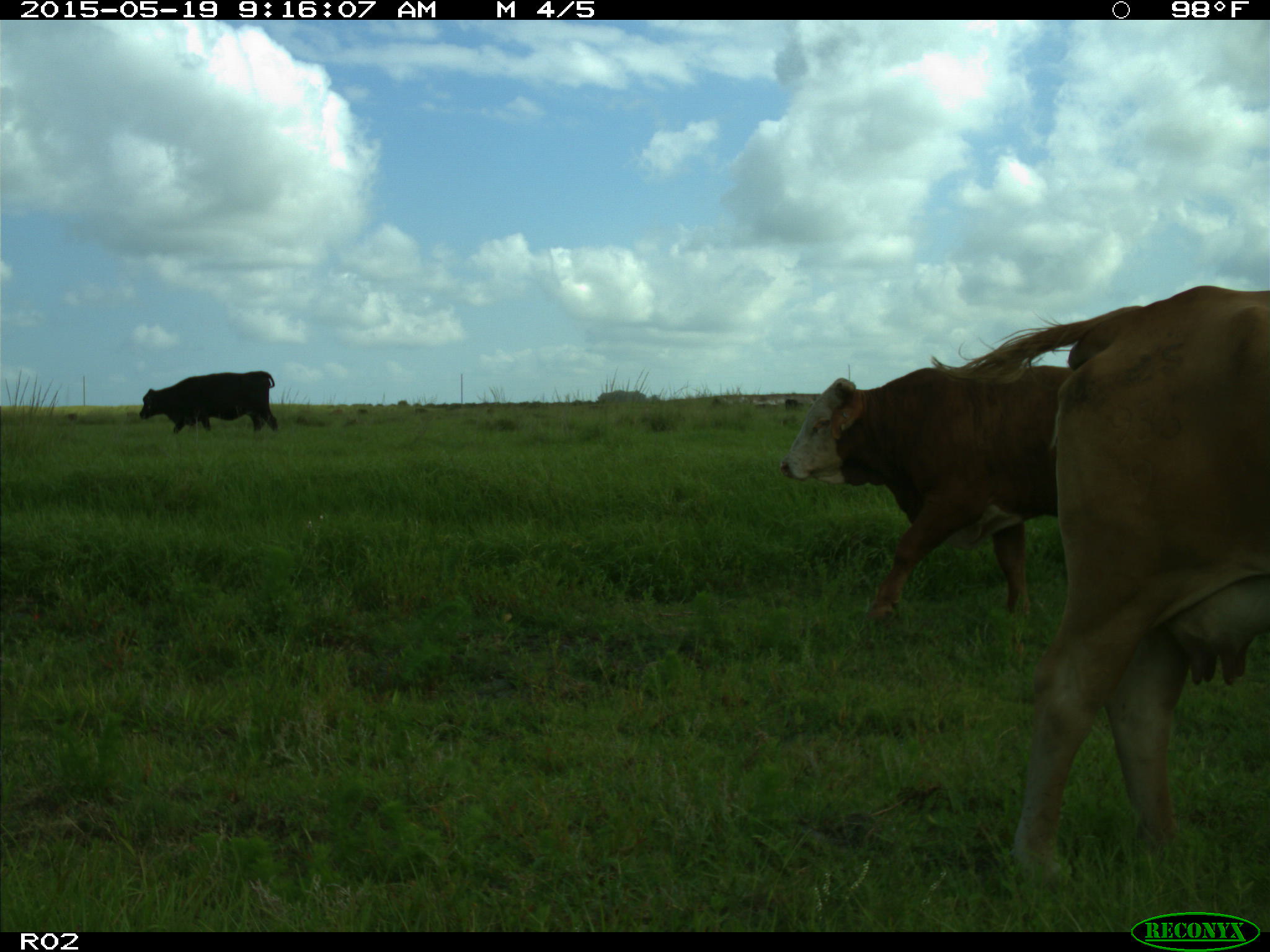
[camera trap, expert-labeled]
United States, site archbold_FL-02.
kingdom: Animalia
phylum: Chordata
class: Mammalia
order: Artiodactyla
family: Bovidae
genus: Bos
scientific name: Bos taurus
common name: domestic cow